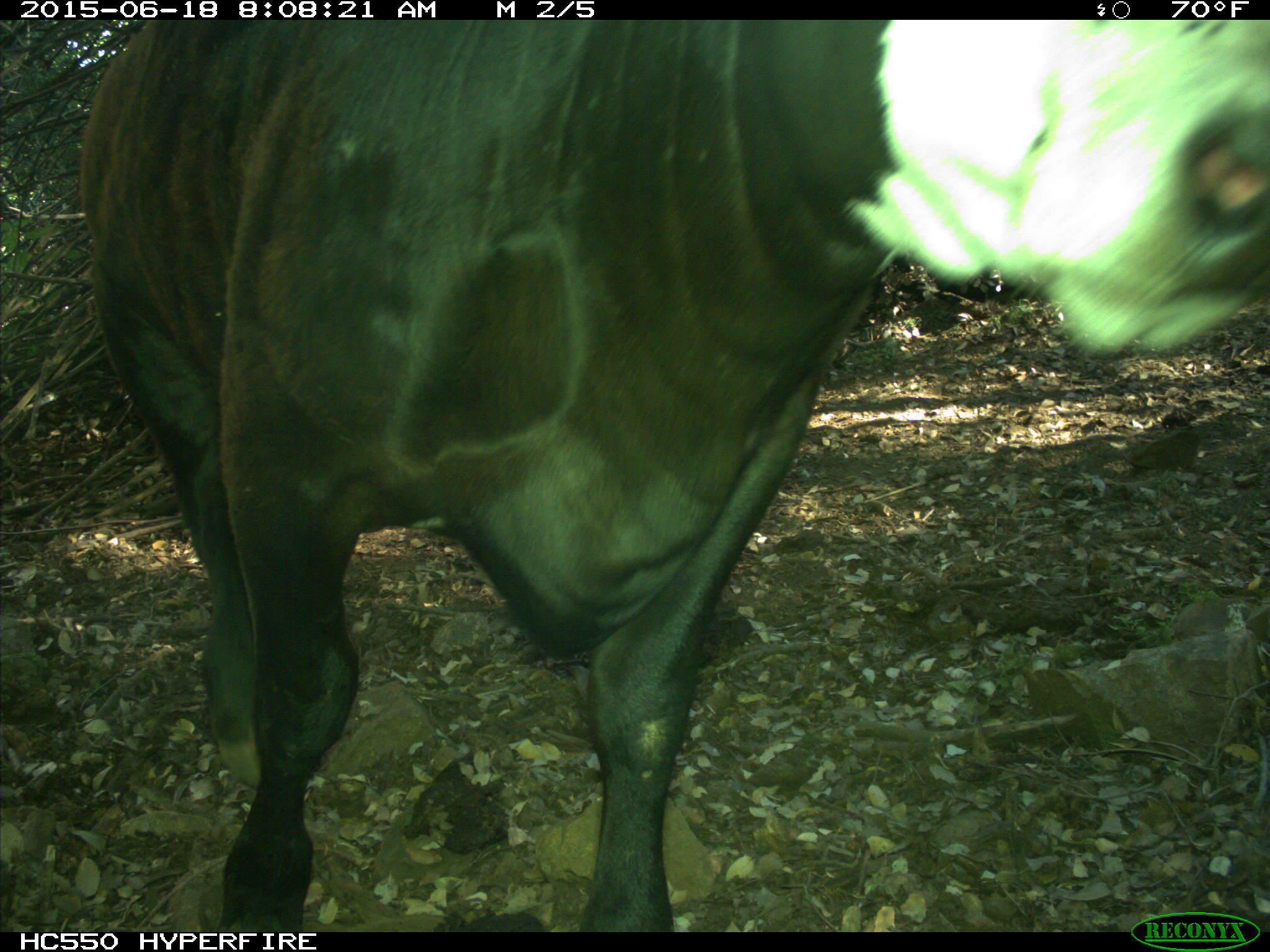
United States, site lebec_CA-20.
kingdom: Animalia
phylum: Chordata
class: Mammalia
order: Artiodactyla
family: Bovidae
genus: Bos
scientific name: Bos taurus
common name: domestic cow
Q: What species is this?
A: Bos taurus (domestic cow).